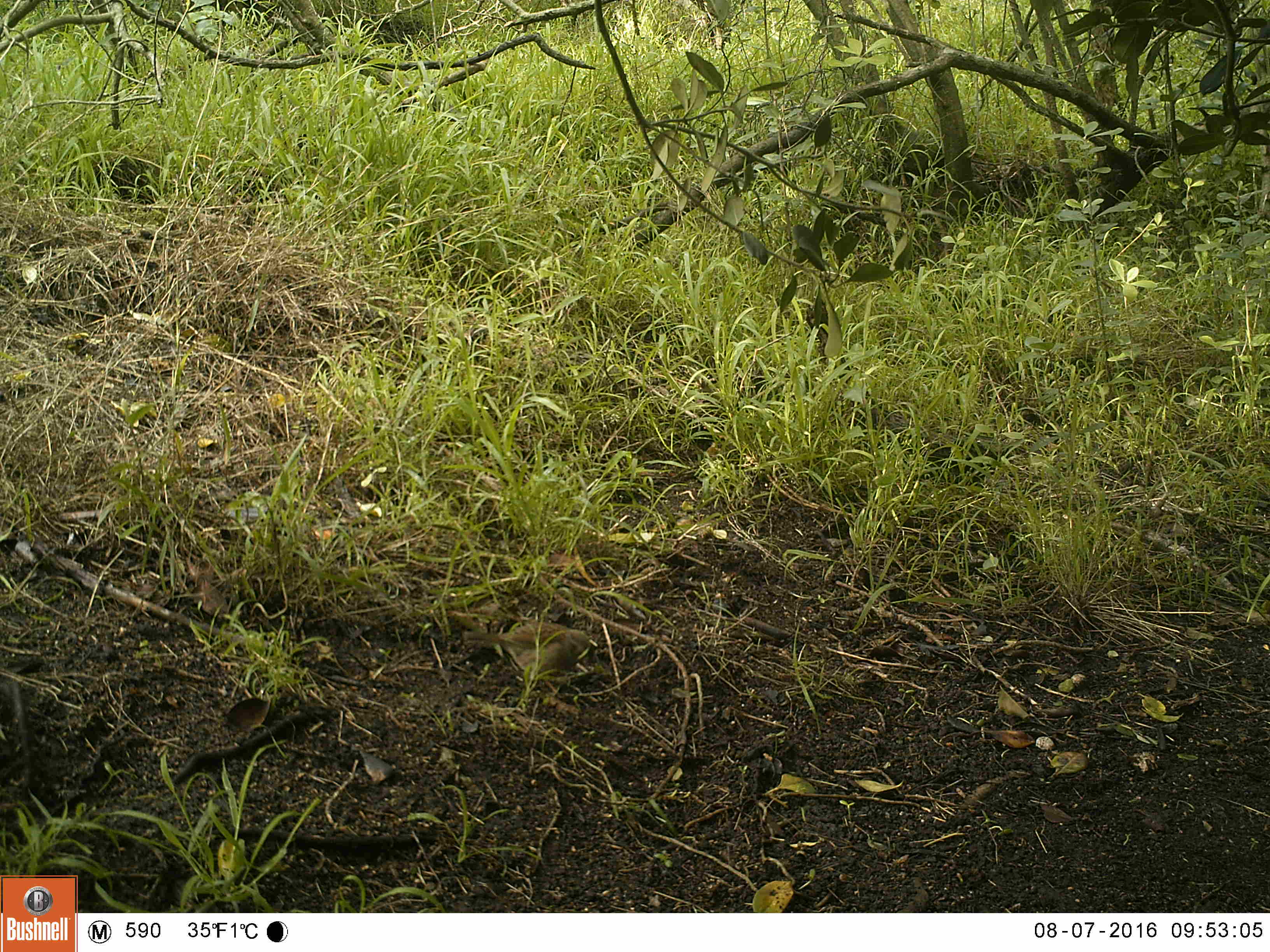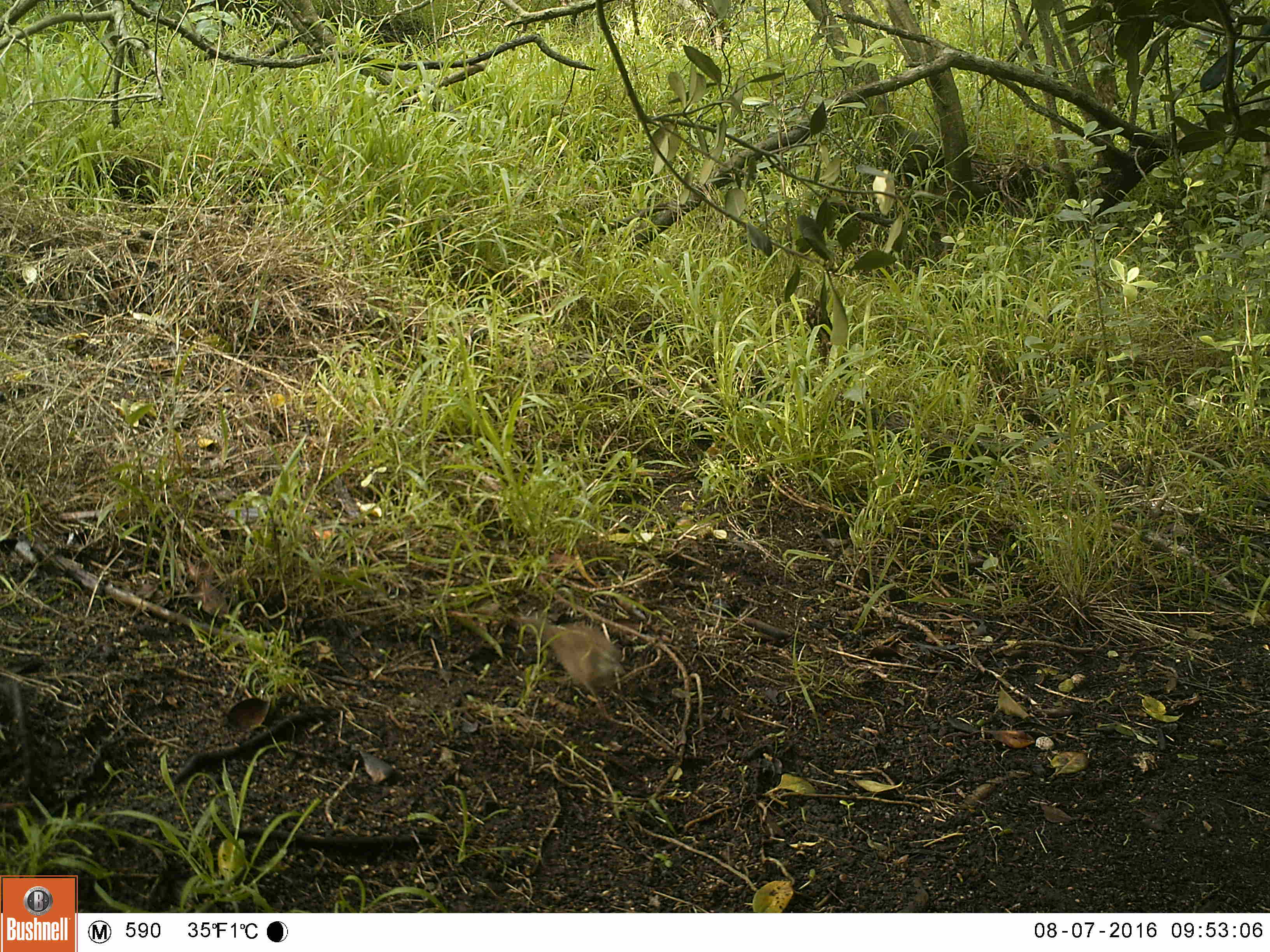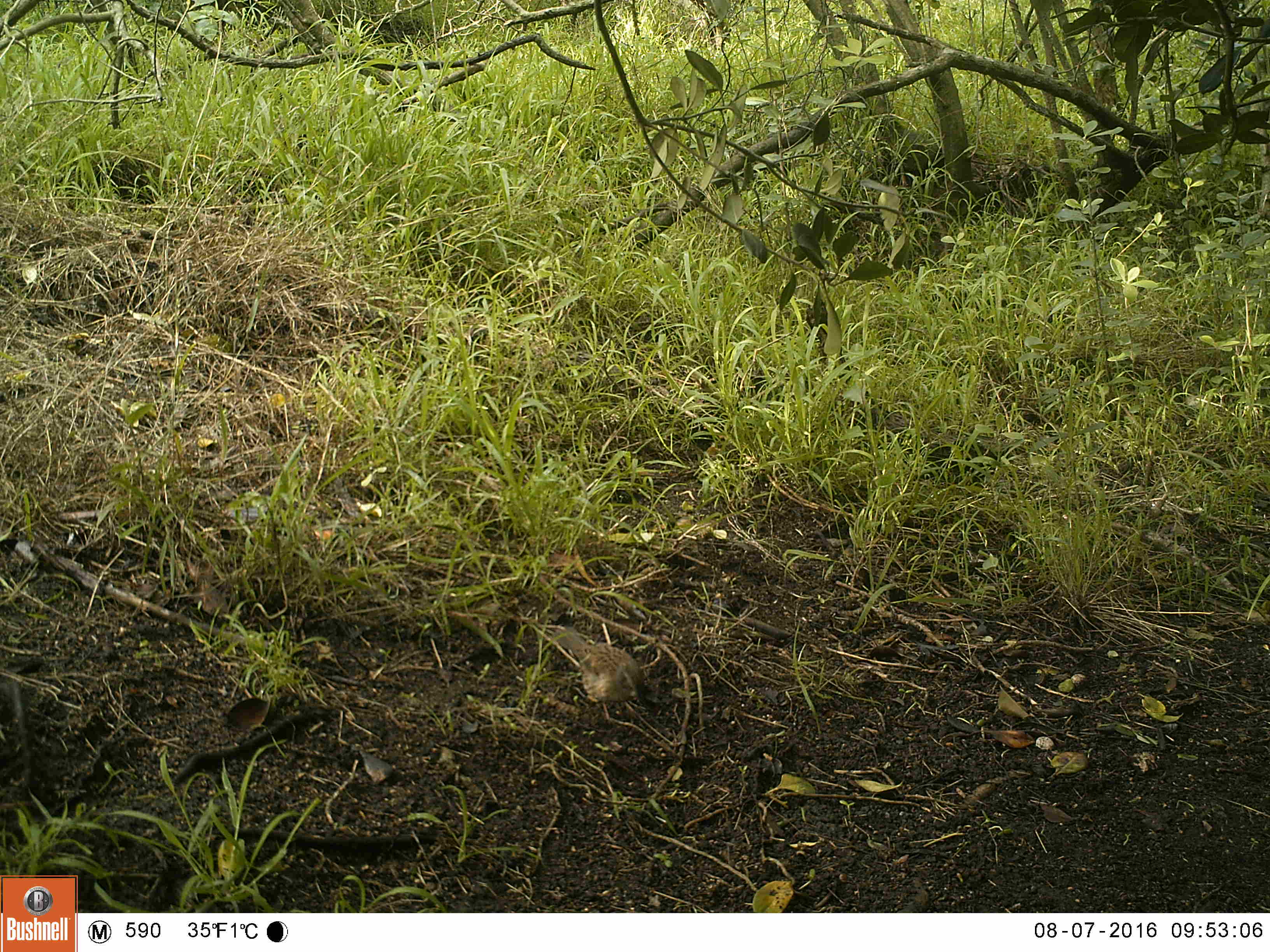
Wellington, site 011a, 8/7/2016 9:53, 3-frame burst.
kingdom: Animalia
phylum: Chordata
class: Aves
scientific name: Aves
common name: bird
Bird (Aves).